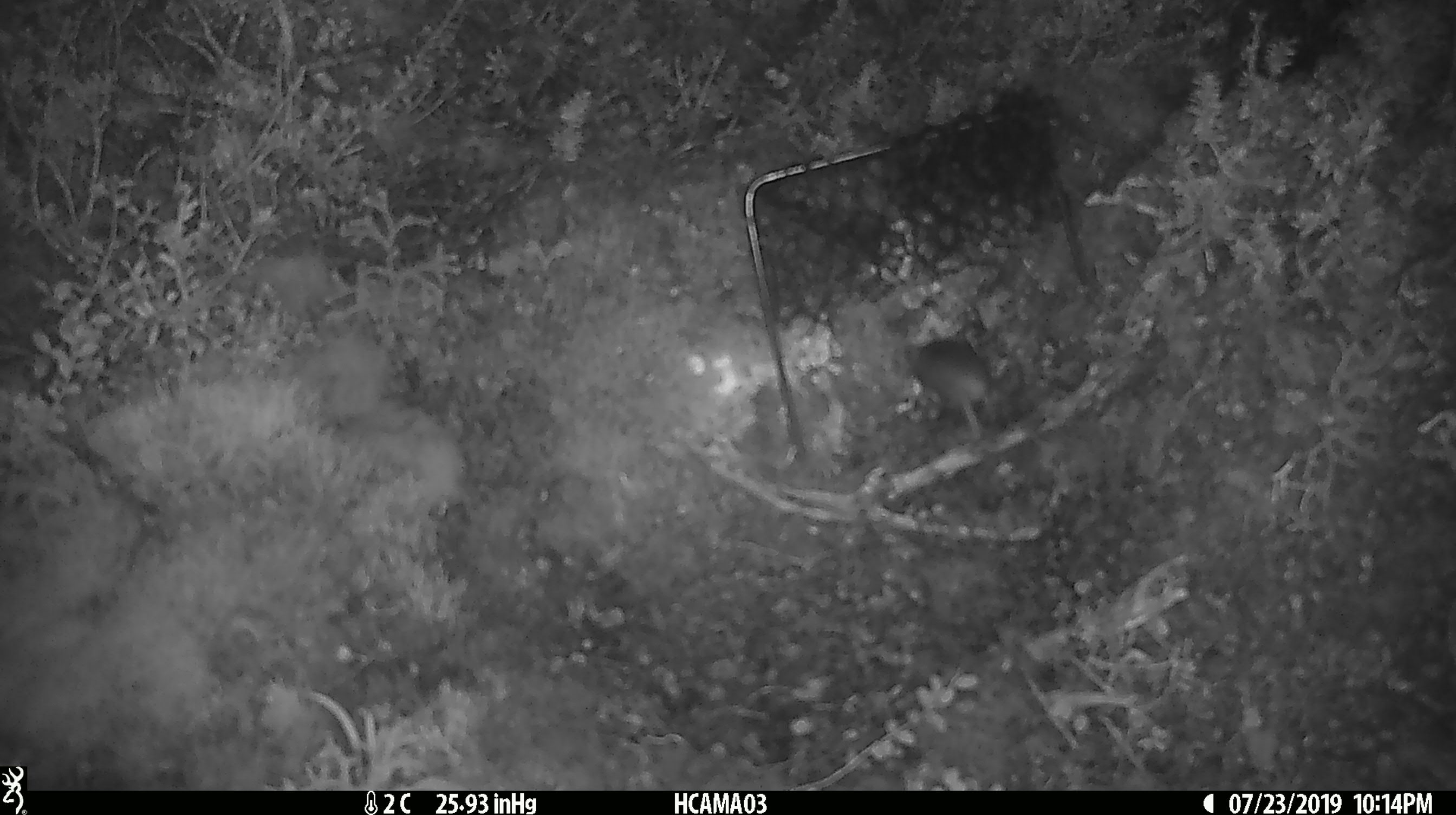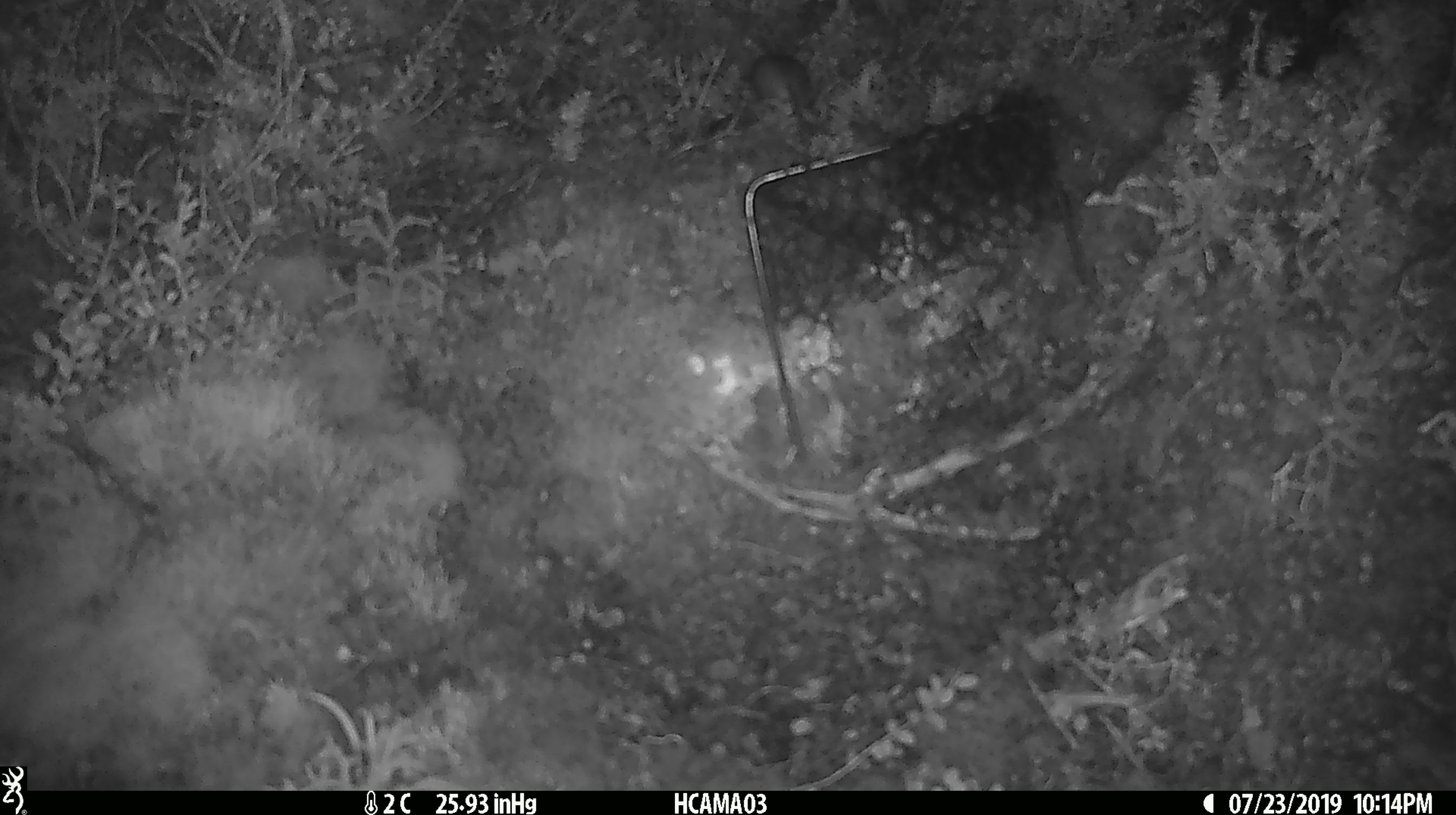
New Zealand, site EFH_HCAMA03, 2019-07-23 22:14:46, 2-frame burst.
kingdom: Animalia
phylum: Chordata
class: Mammalia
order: Rodentia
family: Muridae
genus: Mus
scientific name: Mus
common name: mouse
Mouse (Mus).